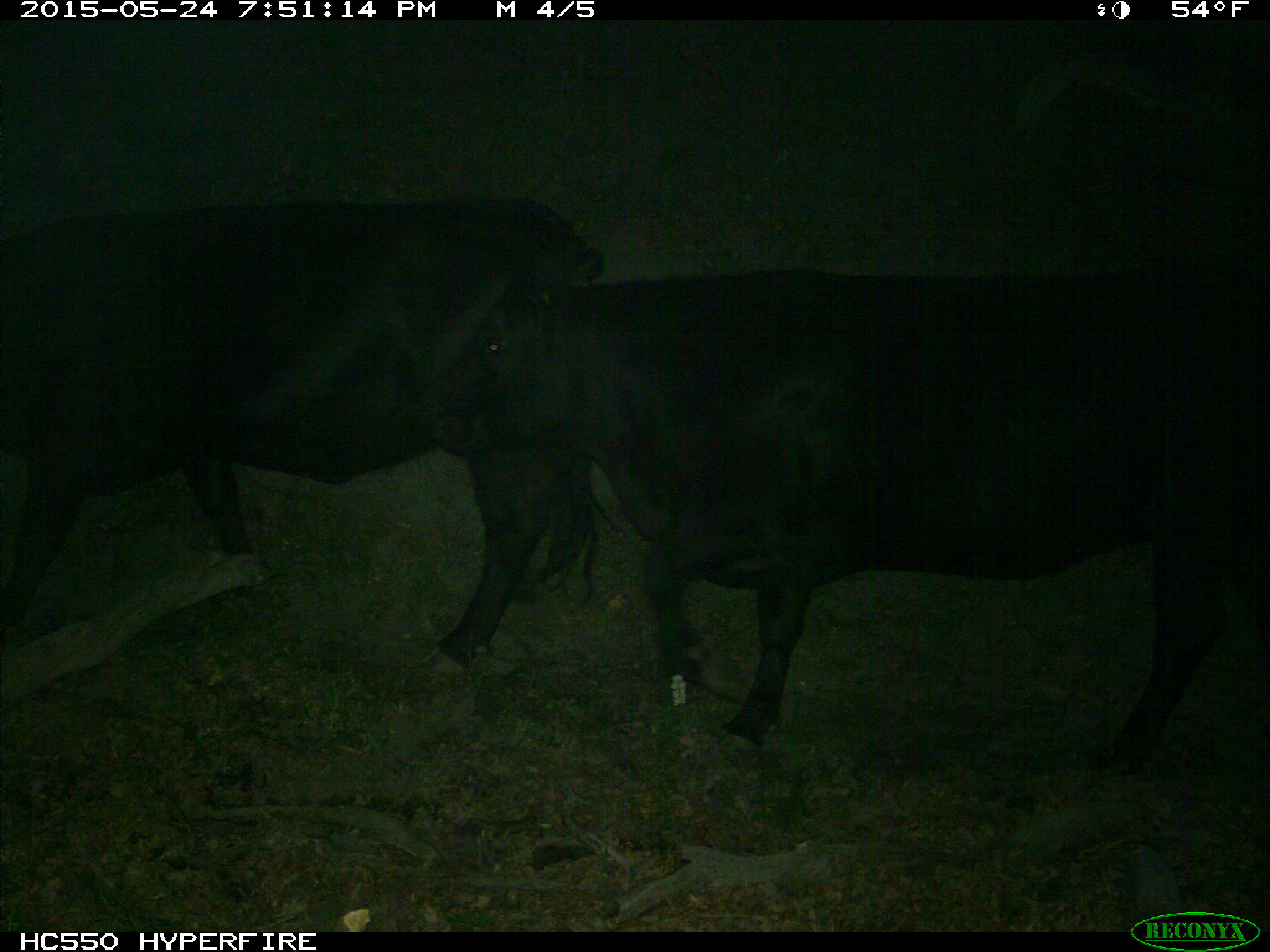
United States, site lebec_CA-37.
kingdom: Animalia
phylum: Chordata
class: Mammalia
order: Artiodactyla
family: Bovidae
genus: Bos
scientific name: Bos taurus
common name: domestic cow